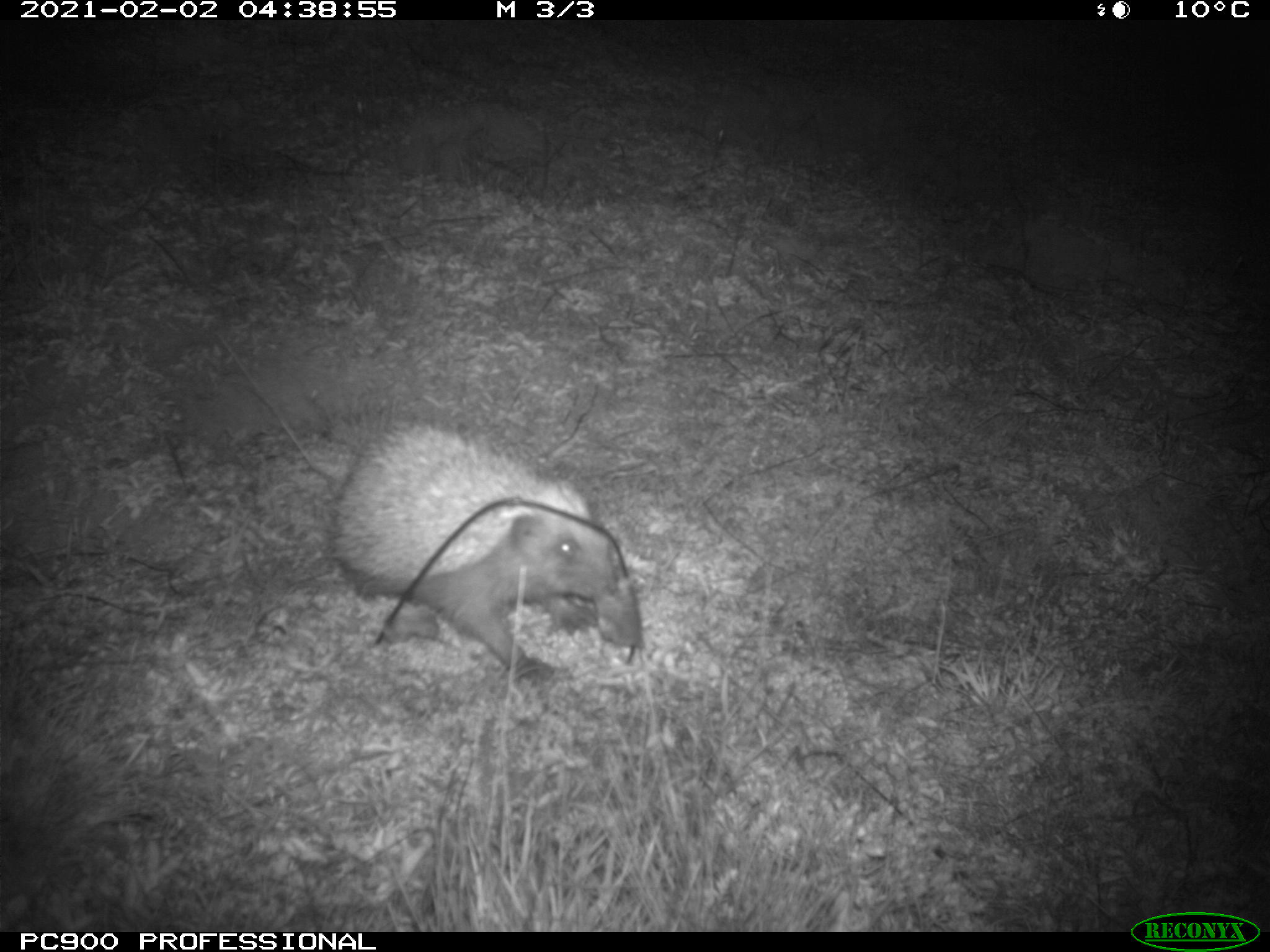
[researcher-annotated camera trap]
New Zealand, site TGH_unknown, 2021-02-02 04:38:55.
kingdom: Animalia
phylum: Chordata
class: Mammalia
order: Eulipotyphla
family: Erinaceidae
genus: Erinaceus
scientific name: Erinaceus europaeus europaeus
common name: european hedgehog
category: hedgehog